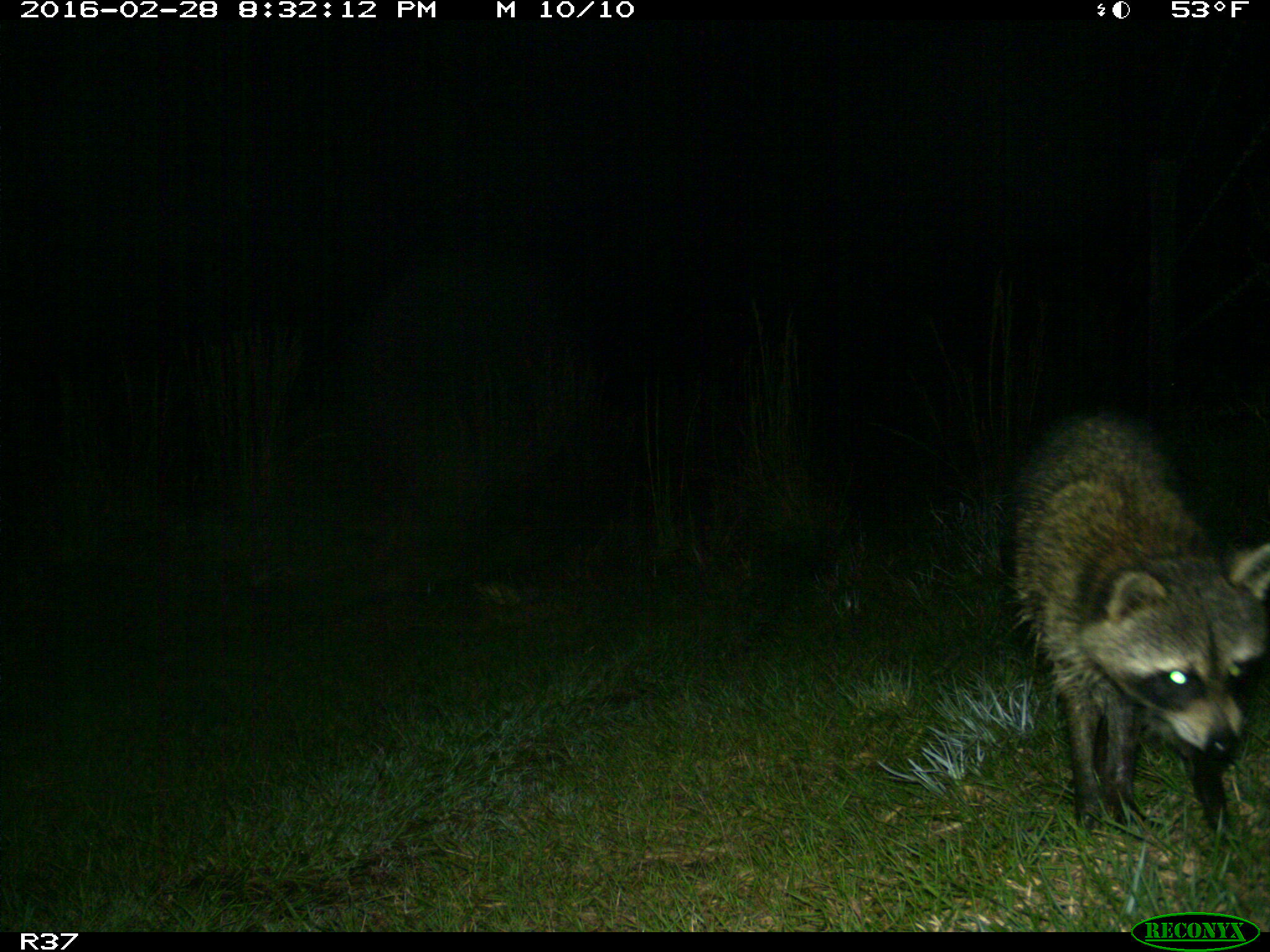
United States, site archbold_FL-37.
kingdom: Animalia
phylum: Chordata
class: Mammalia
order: Carnivora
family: Procyonidae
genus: Procyon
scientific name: Procyon lotor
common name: common raccoon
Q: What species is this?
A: Procyon lotor (common raccoon).